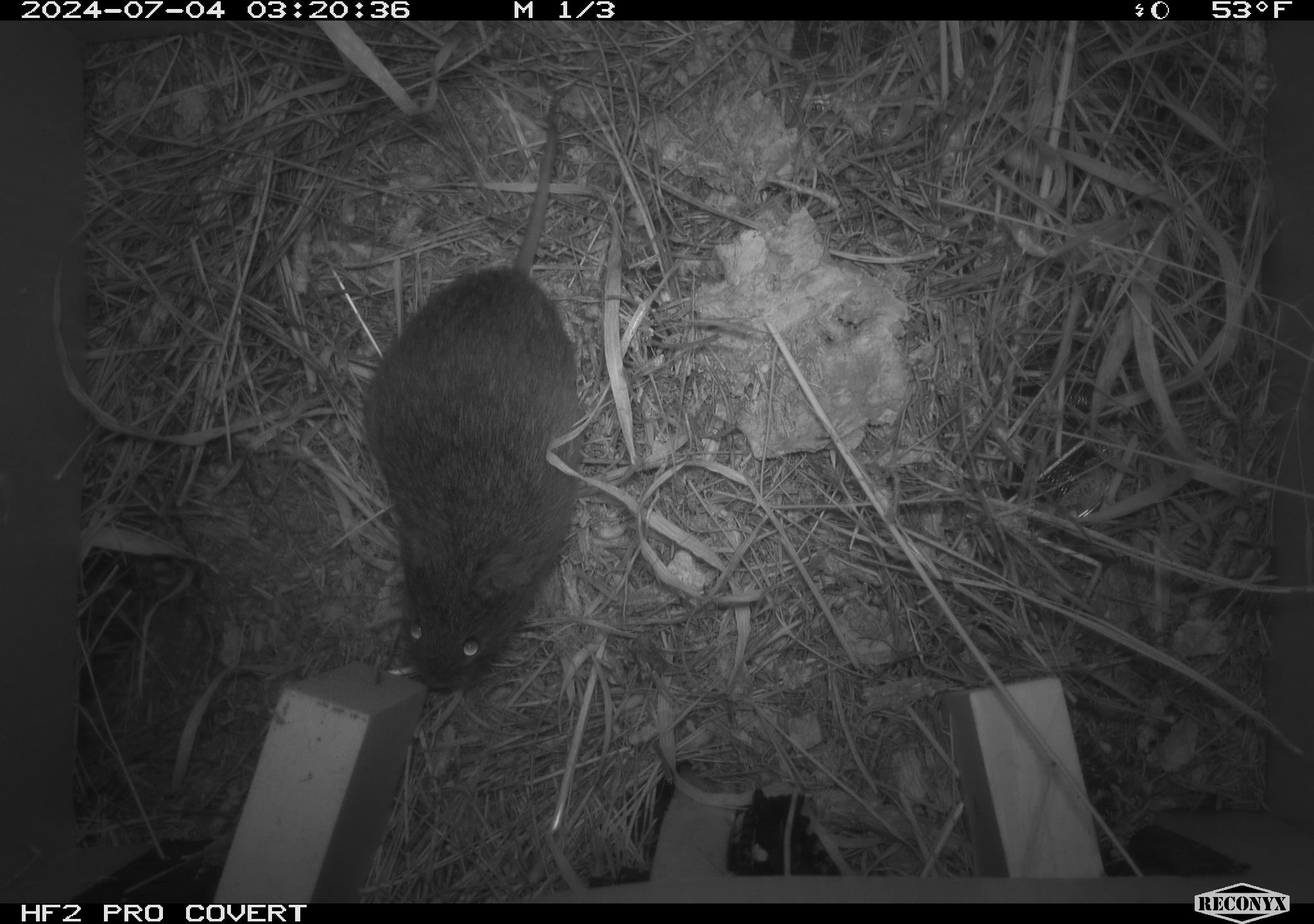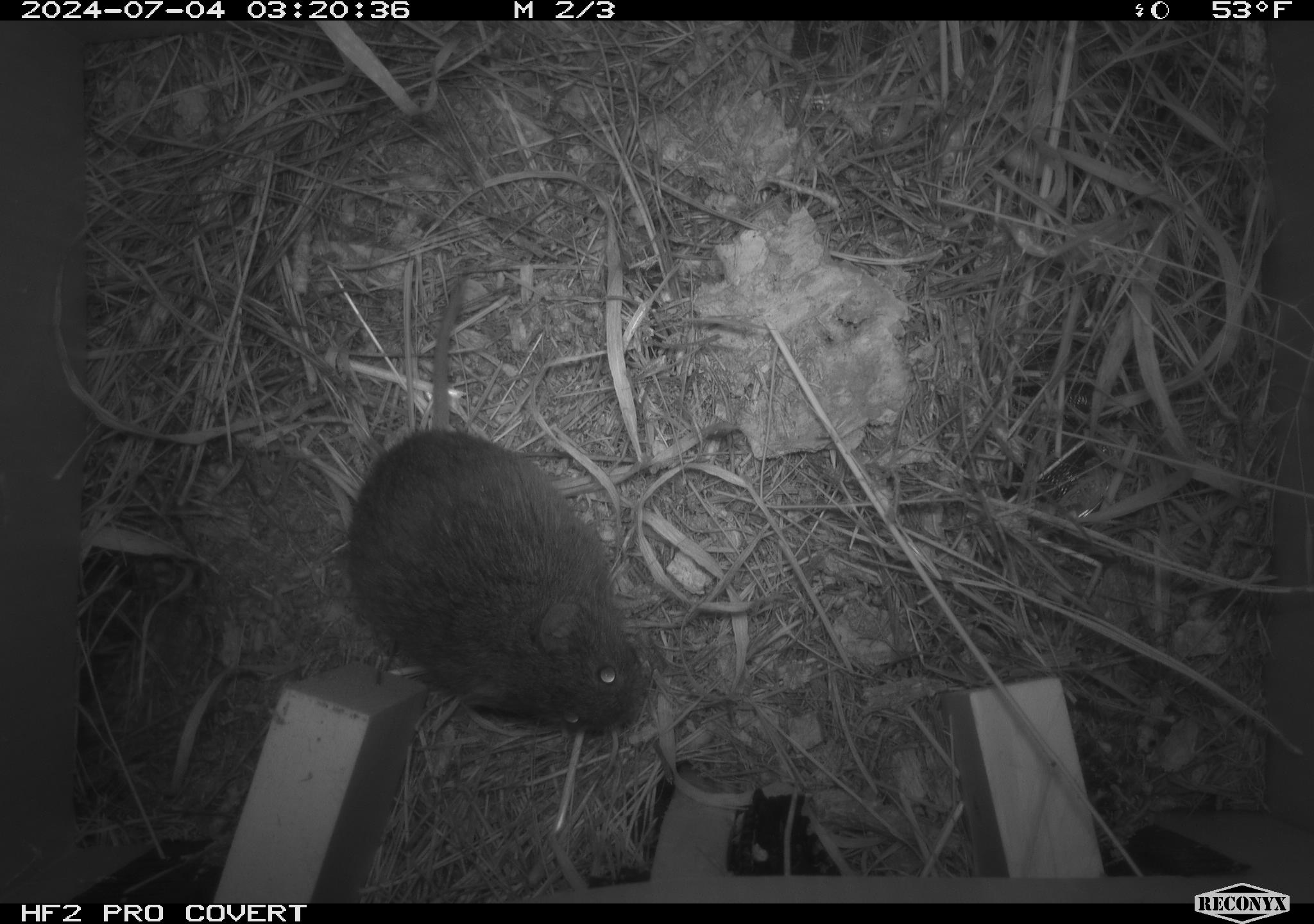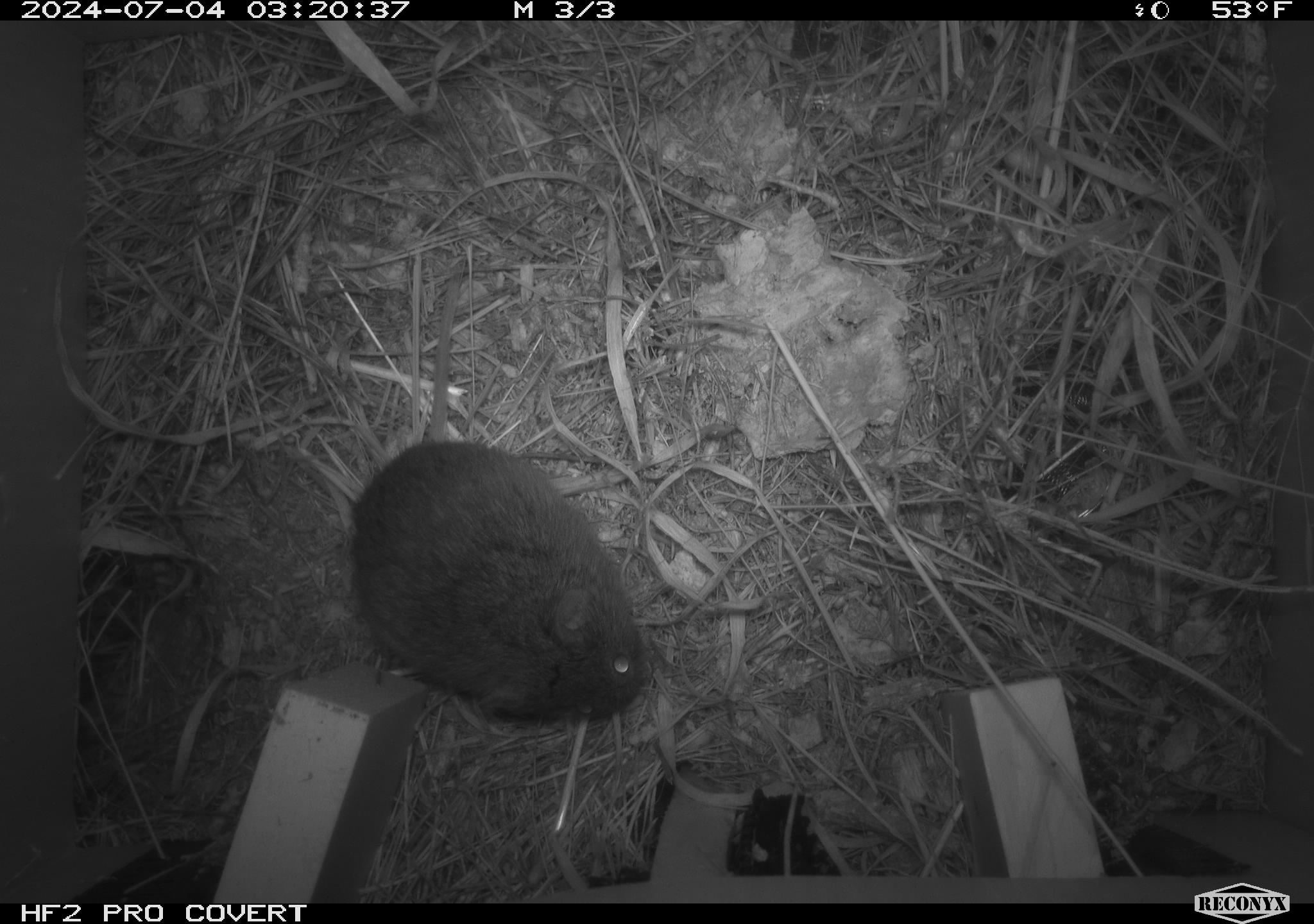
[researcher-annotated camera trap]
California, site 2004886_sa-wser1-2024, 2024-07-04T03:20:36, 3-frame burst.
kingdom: Animalia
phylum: Chordata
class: Mammalia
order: Rodentia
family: Cricetidae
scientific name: Arvicolinae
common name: voles, lemmings, and muskrats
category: arvicolinae subfamily